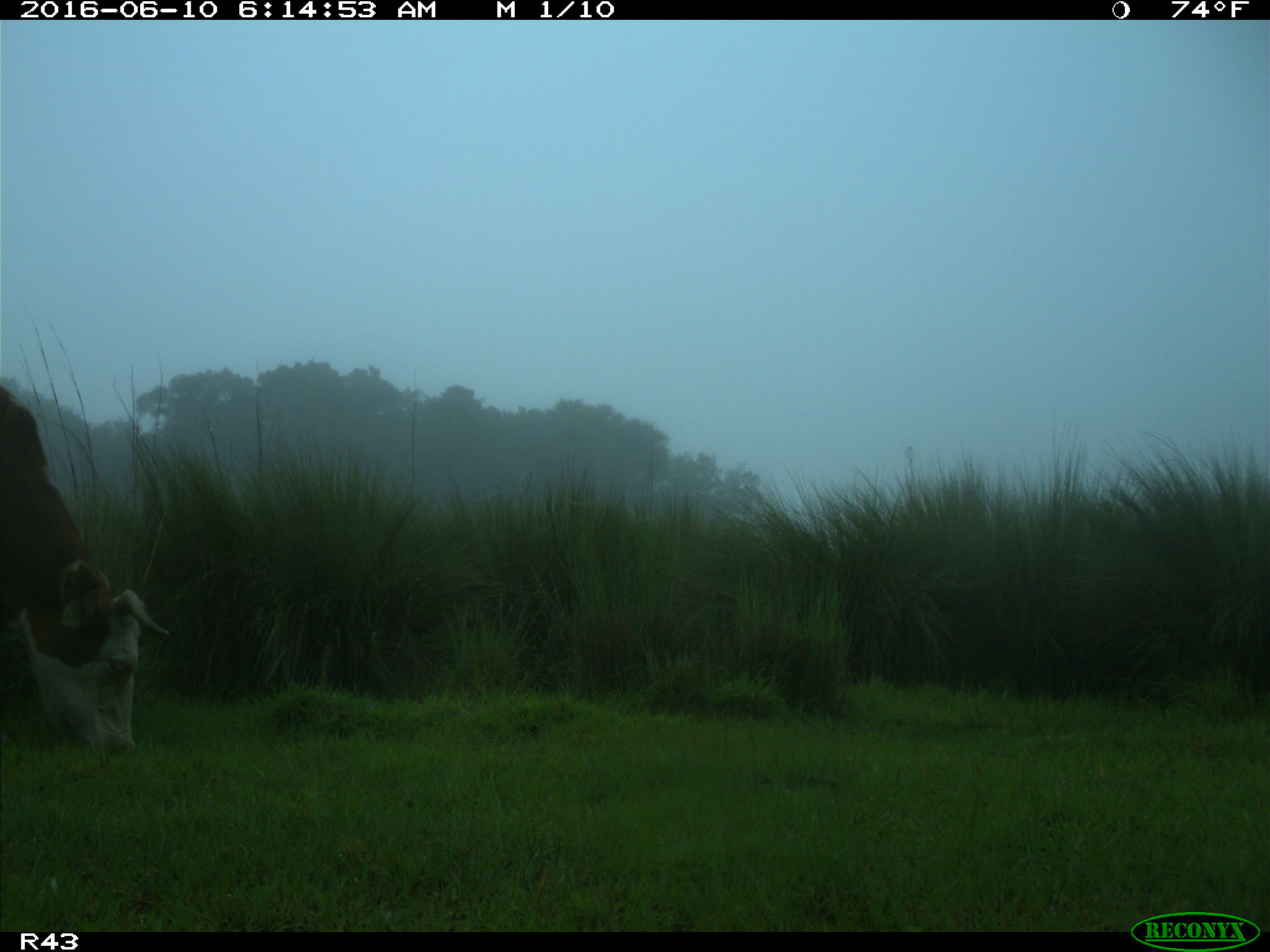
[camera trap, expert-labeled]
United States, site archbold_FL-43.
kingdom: Animalia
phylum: Chordata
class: Mammalia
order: Artiodactyla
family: Bovidae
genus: Bos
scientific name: Bos taurus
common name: domestic cow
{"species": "Bos taurus (domestic cow)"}